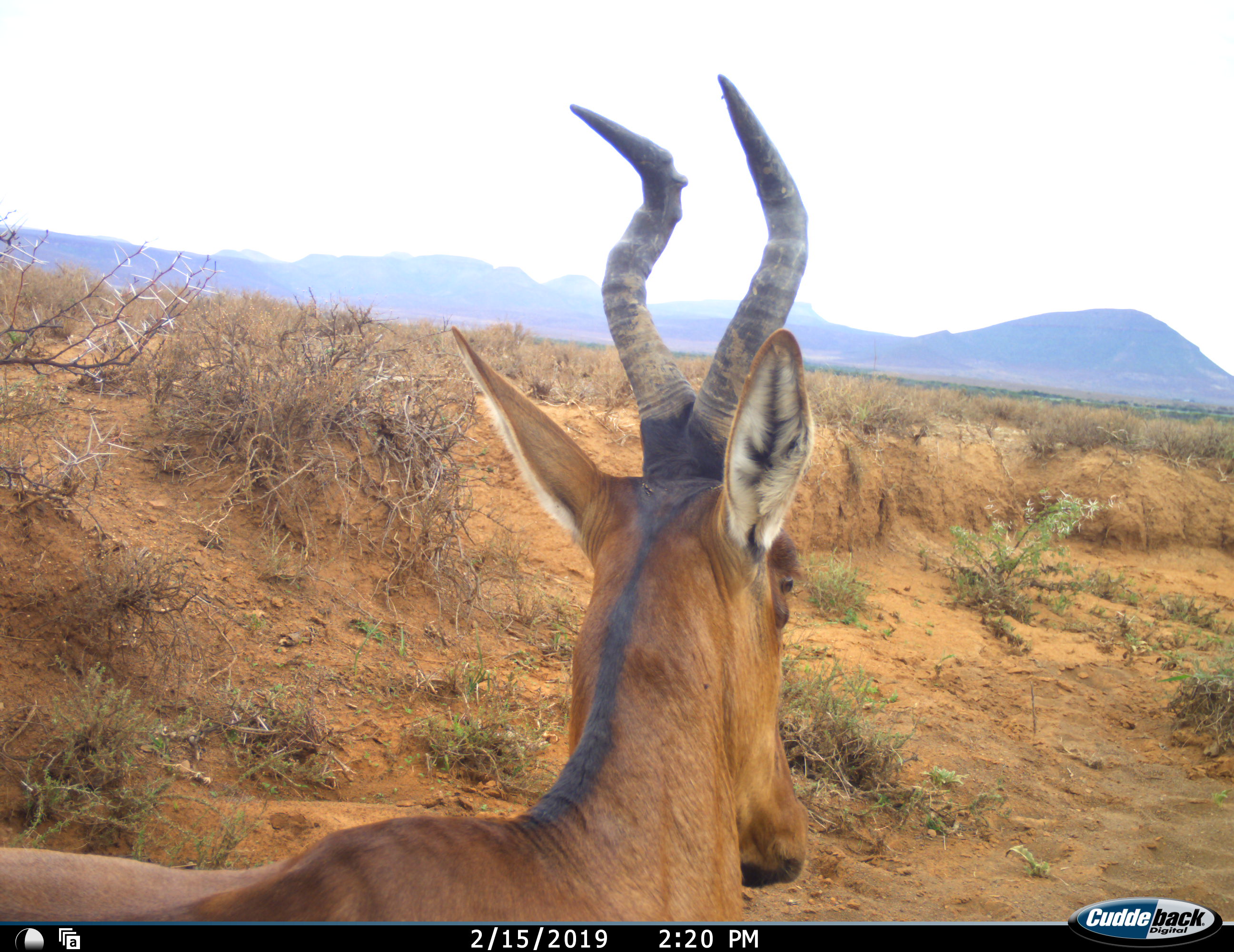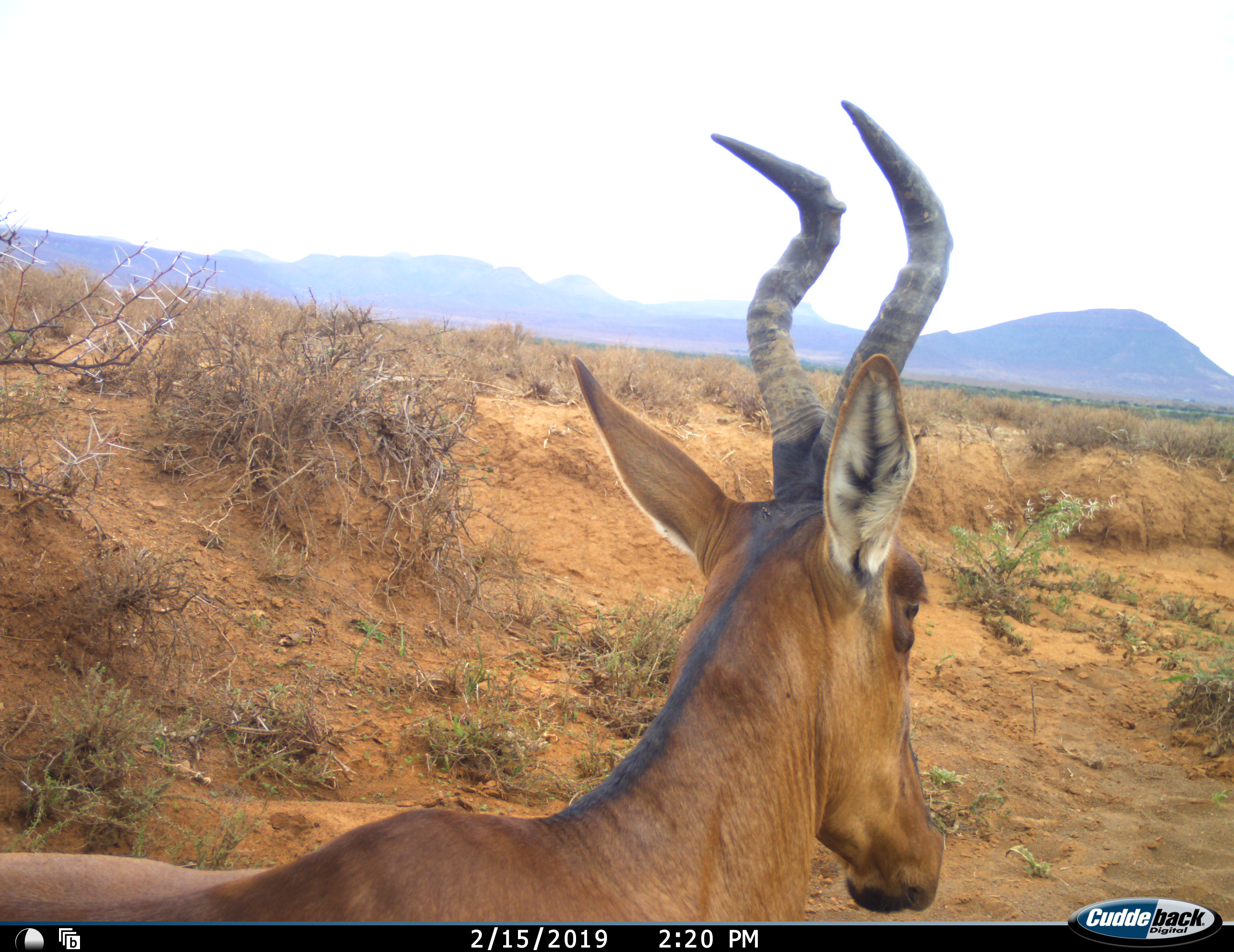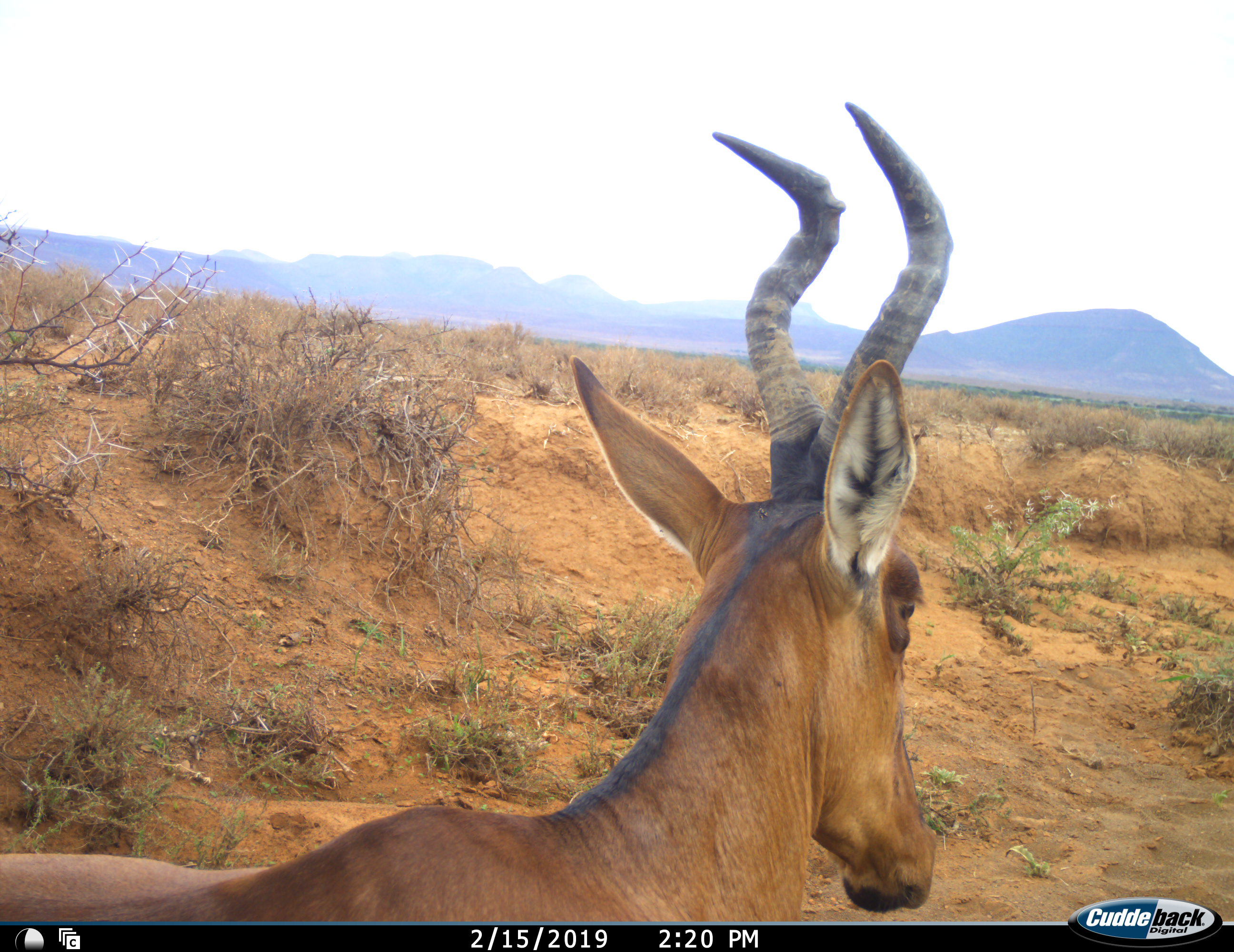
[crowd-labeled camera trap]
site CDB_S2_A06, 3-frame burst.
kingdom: Animalia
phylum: Chordata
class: Mammalia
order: Artiodactyla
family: Bovidae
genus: Alcelaphus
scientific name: Alcelaphus buselaphus caama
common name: red hartebeest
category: hartebeestred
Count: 1.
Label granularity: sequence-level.